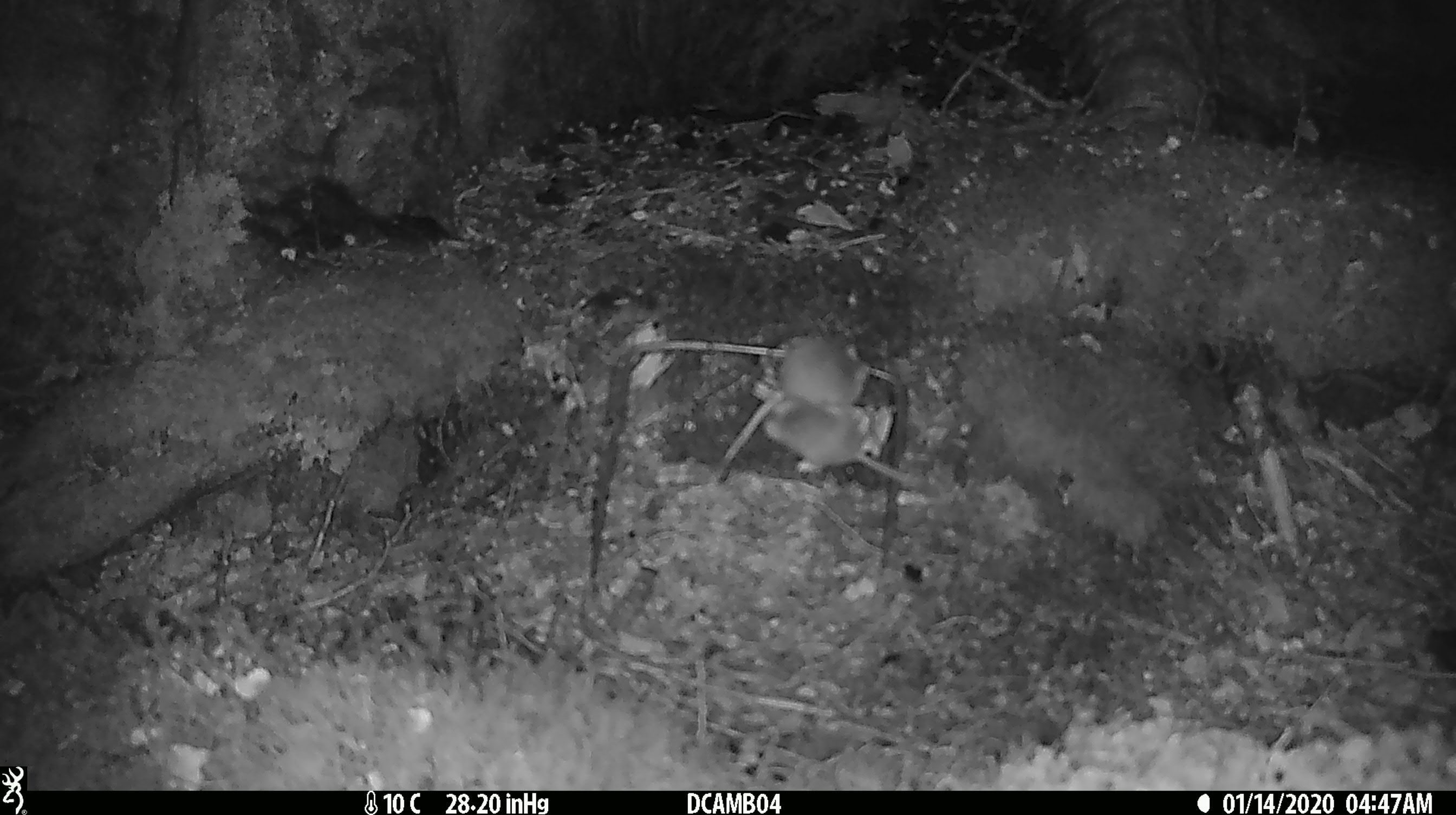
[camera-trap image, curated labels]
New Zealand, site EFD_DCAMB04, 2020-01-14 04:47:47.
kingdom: Animalia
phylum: Chordata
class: Mammalia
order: Rodentia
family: Muridae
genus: Mus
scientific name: Mus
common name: mouse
Mouse (Mus).